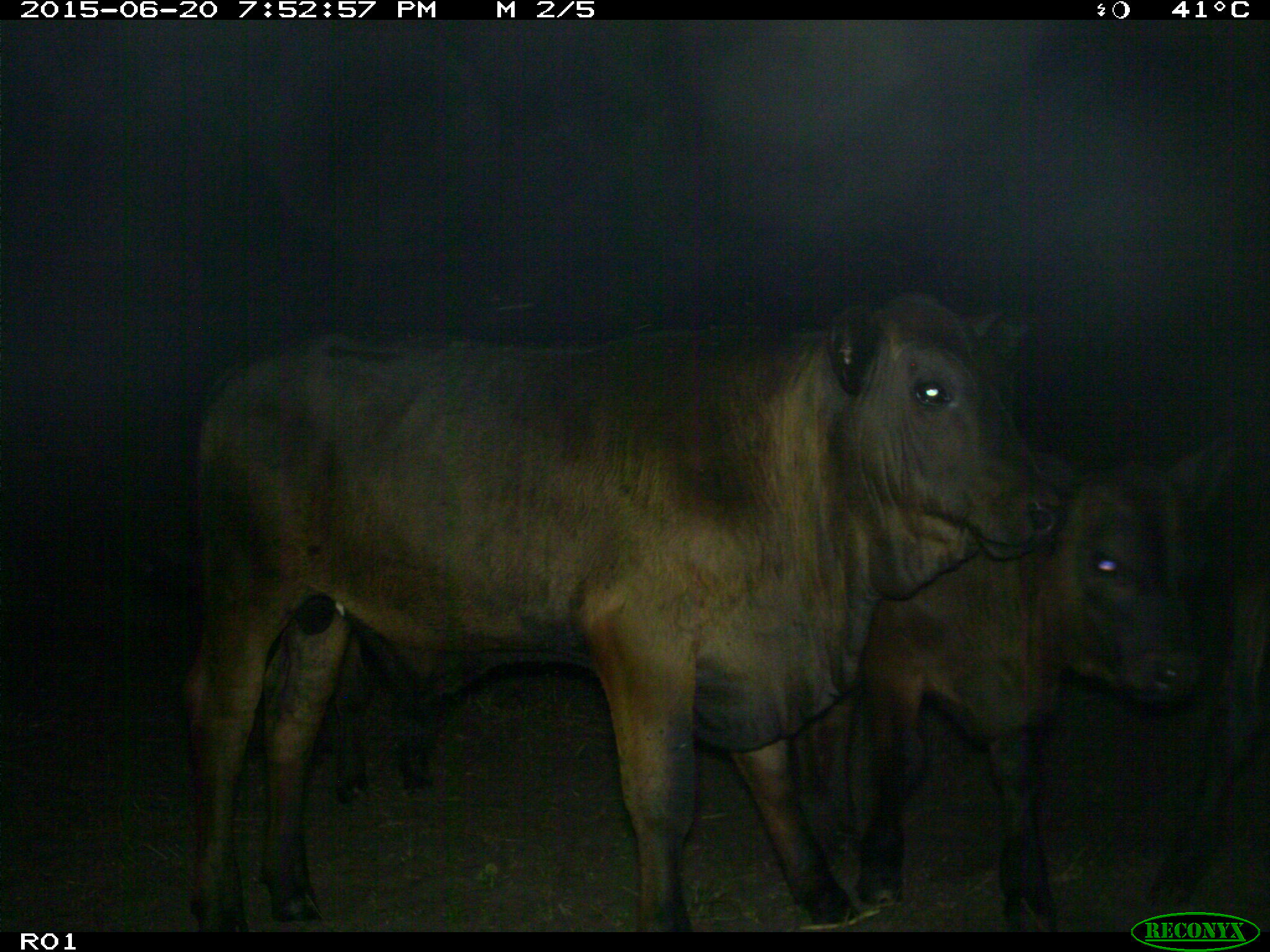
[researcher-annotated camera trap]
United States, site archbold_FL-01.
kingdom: Animalia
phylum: Chordata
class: Mammalia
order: Artiodactyla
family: Bovidae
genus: Bos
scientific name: Bos taurus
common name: domestic cow